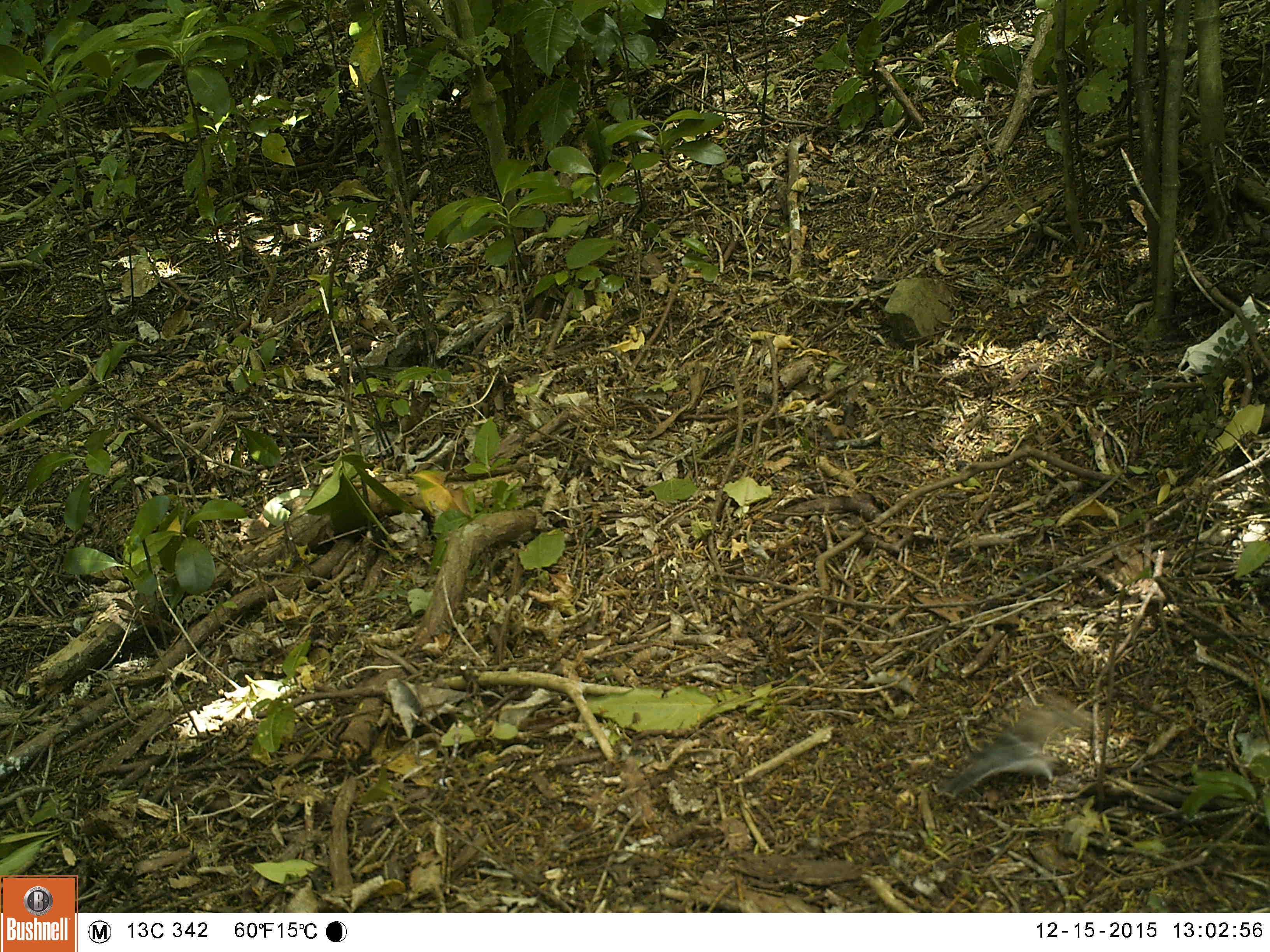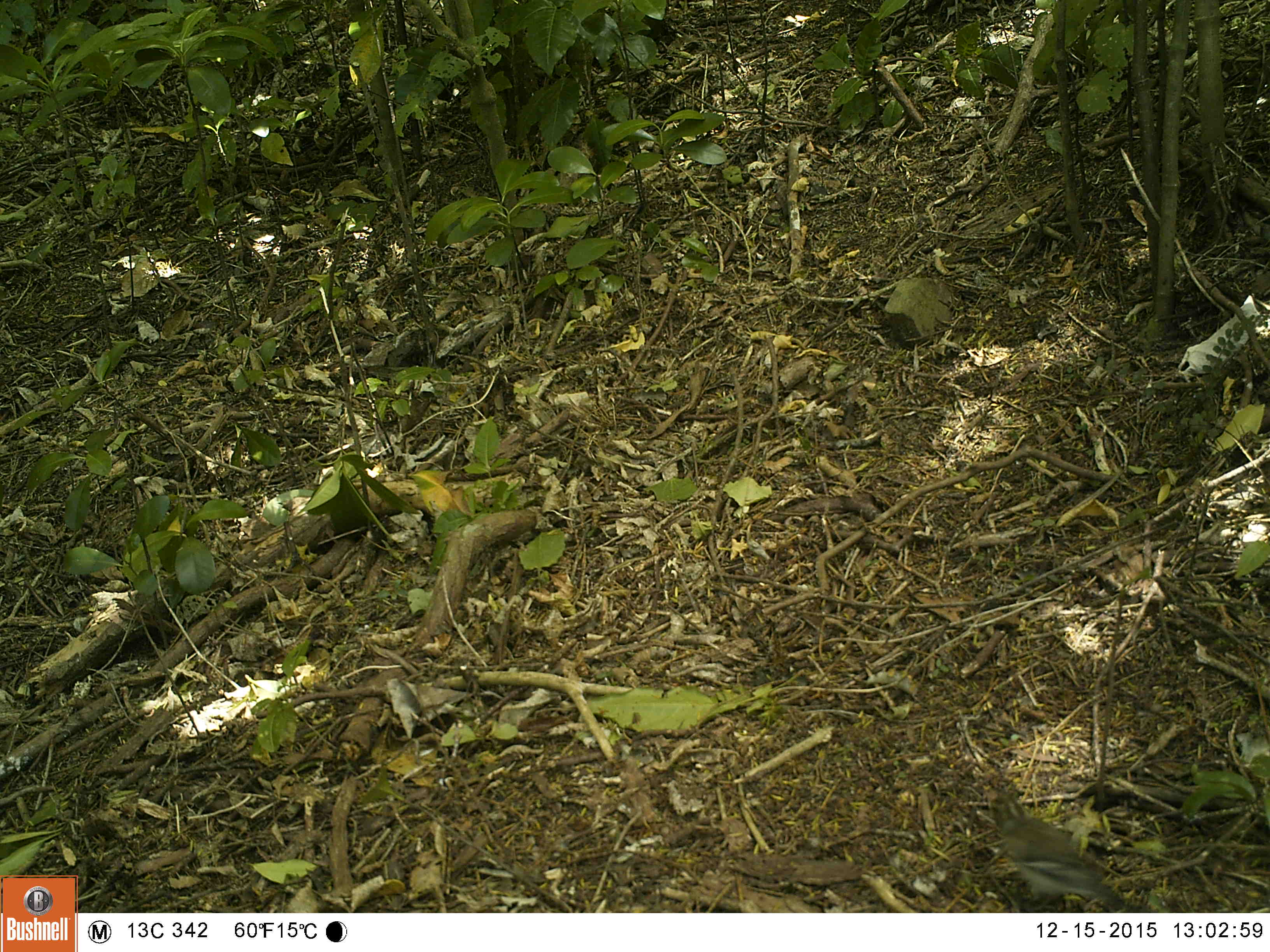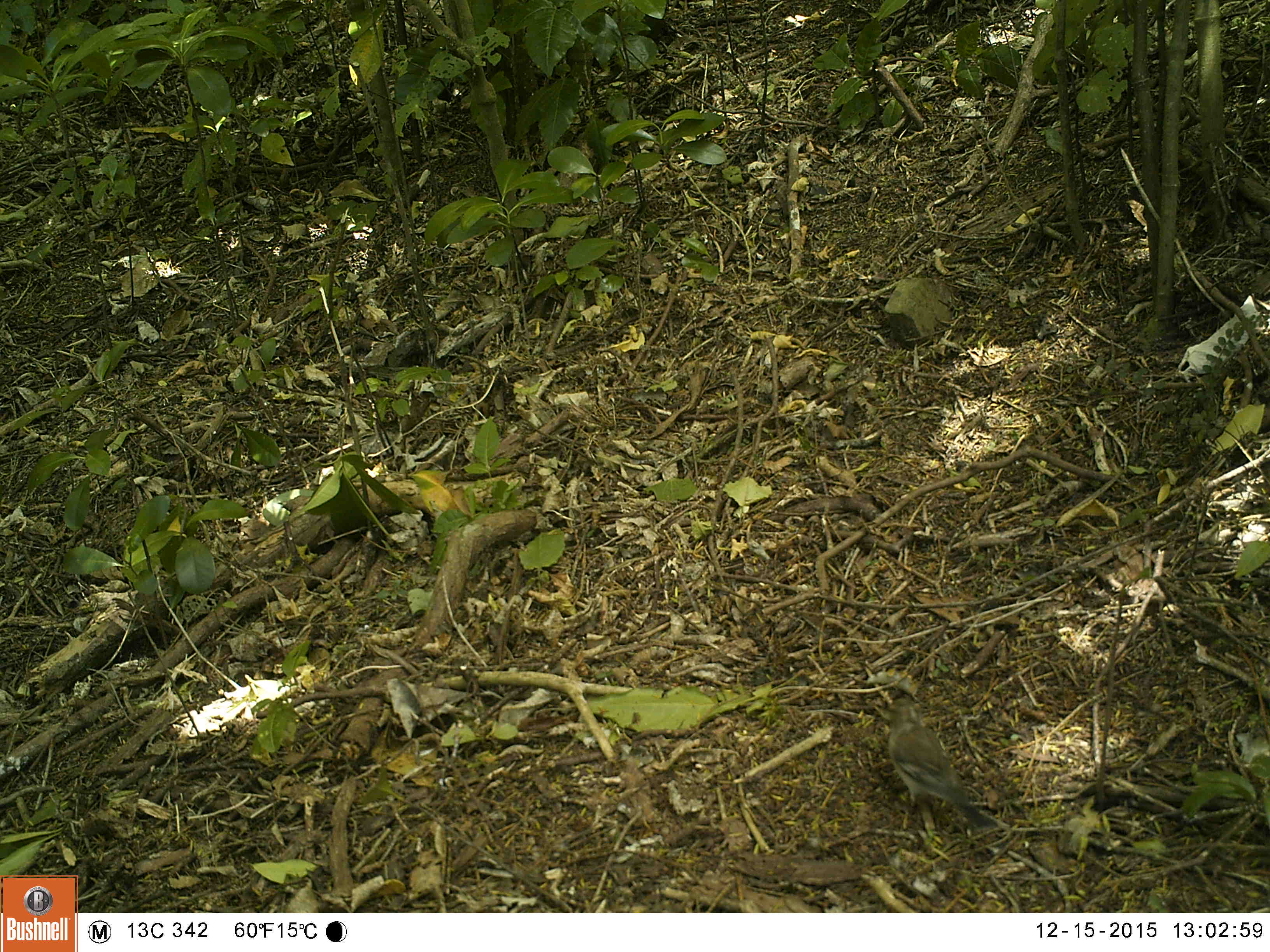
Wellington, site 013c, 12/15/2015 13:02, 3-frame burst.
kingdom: Animalia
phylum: Chordata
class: Aves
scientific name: Aves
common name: bird